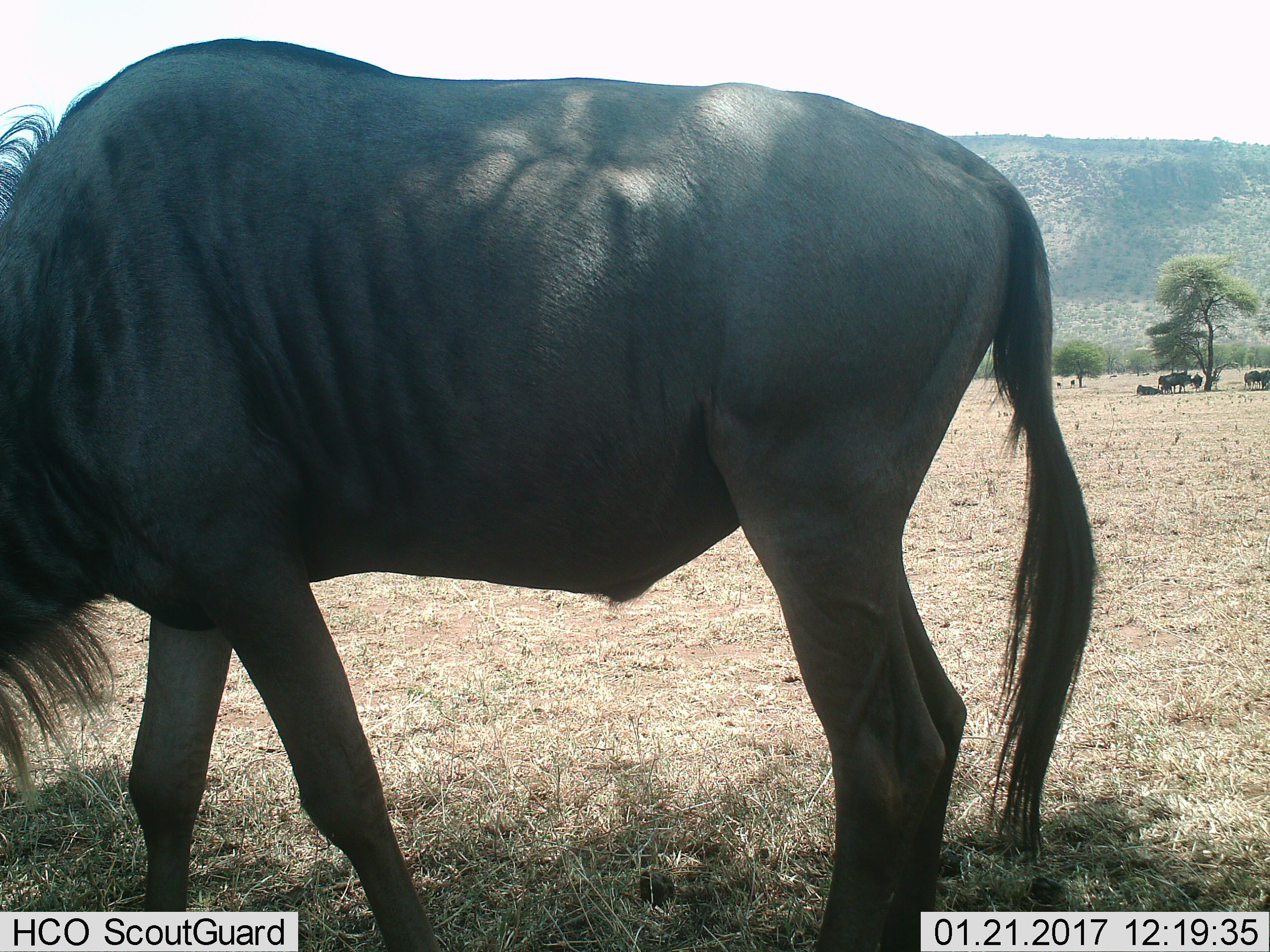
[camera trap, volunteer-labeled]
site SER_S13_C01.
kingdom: Animalia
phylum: Chordata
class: Mammalia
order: Artiodactyla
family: Bovidae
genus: Connochaetes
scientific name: Connochaetes taurinus taurinus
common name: blue wildebeest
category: wildebeestblue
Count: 5.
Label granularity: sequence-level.